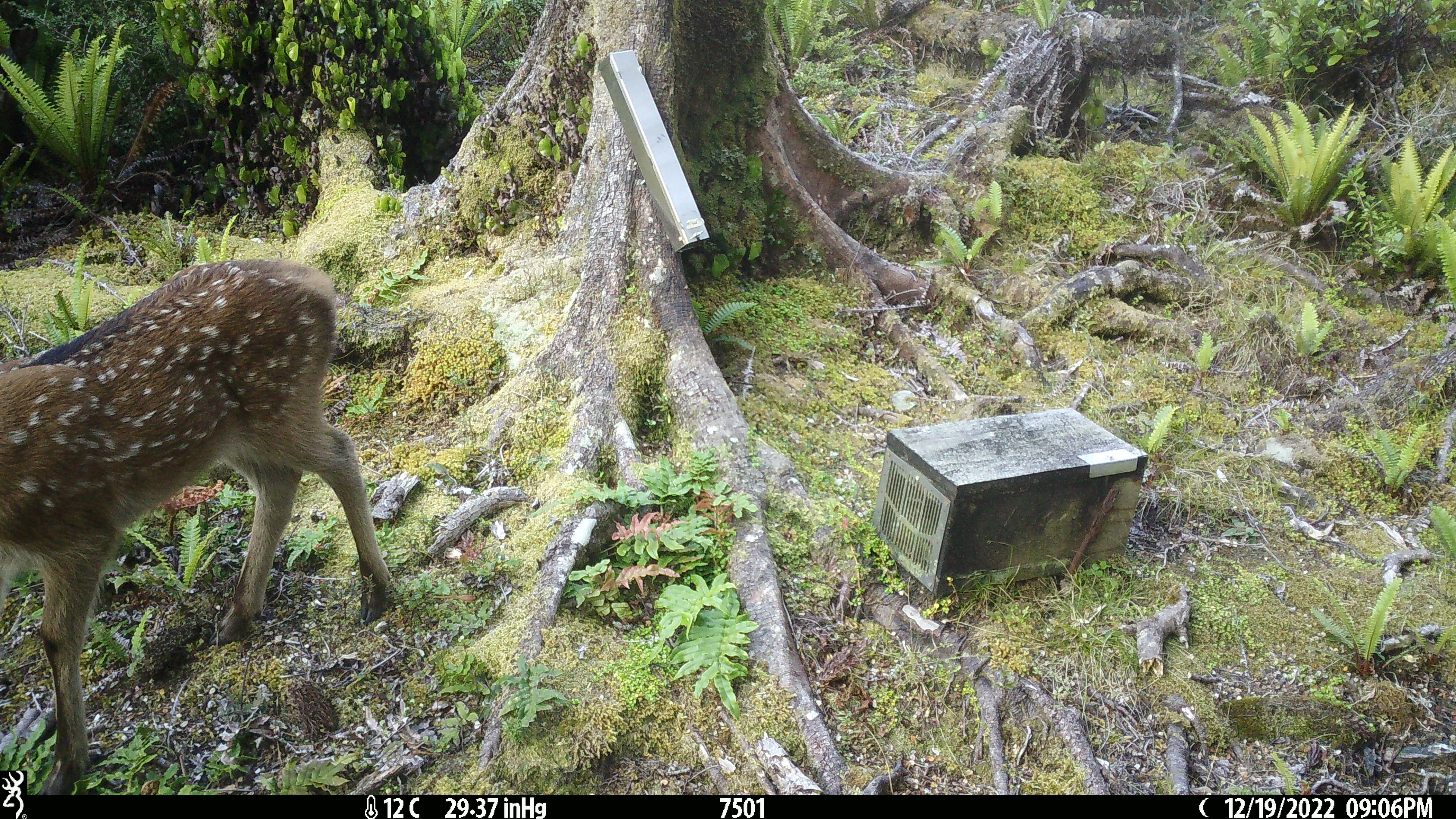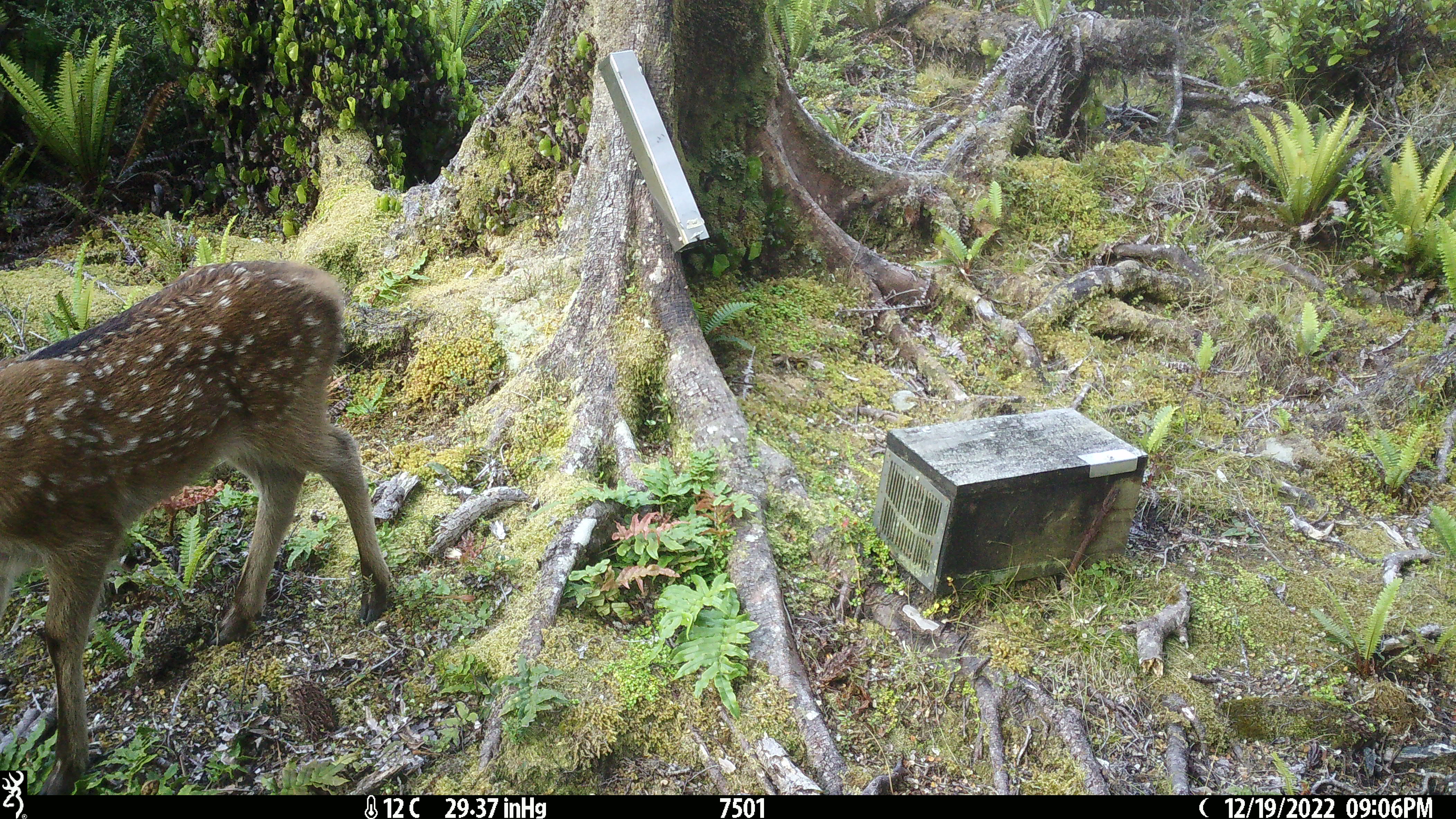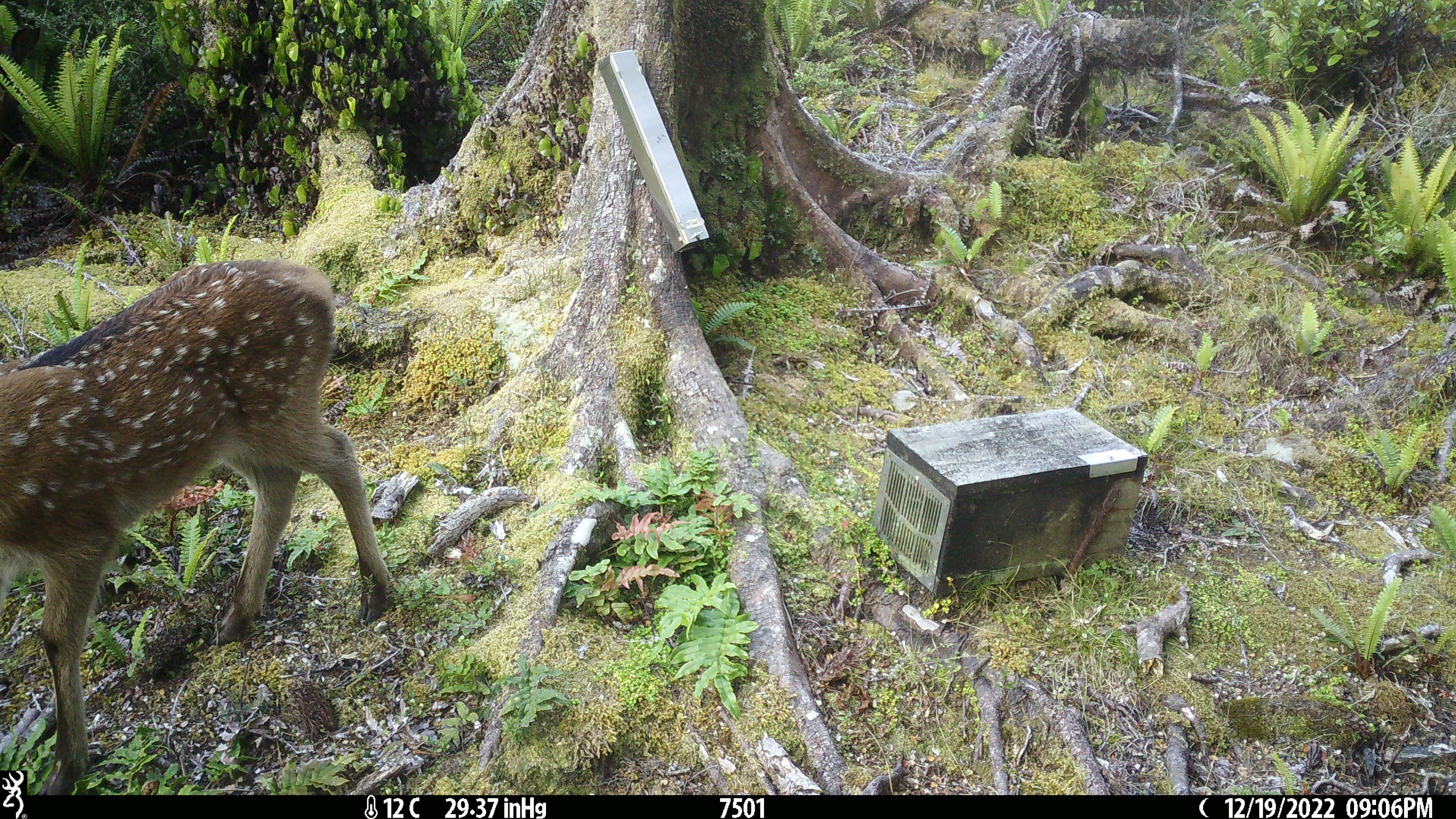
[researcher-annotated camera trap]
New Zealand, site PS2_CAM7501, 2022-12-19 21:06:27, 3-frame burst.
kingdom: Animalia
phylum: Chordata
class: Mammalia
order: Artiodactyla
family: Cervidae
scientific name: Cervidae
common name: deer